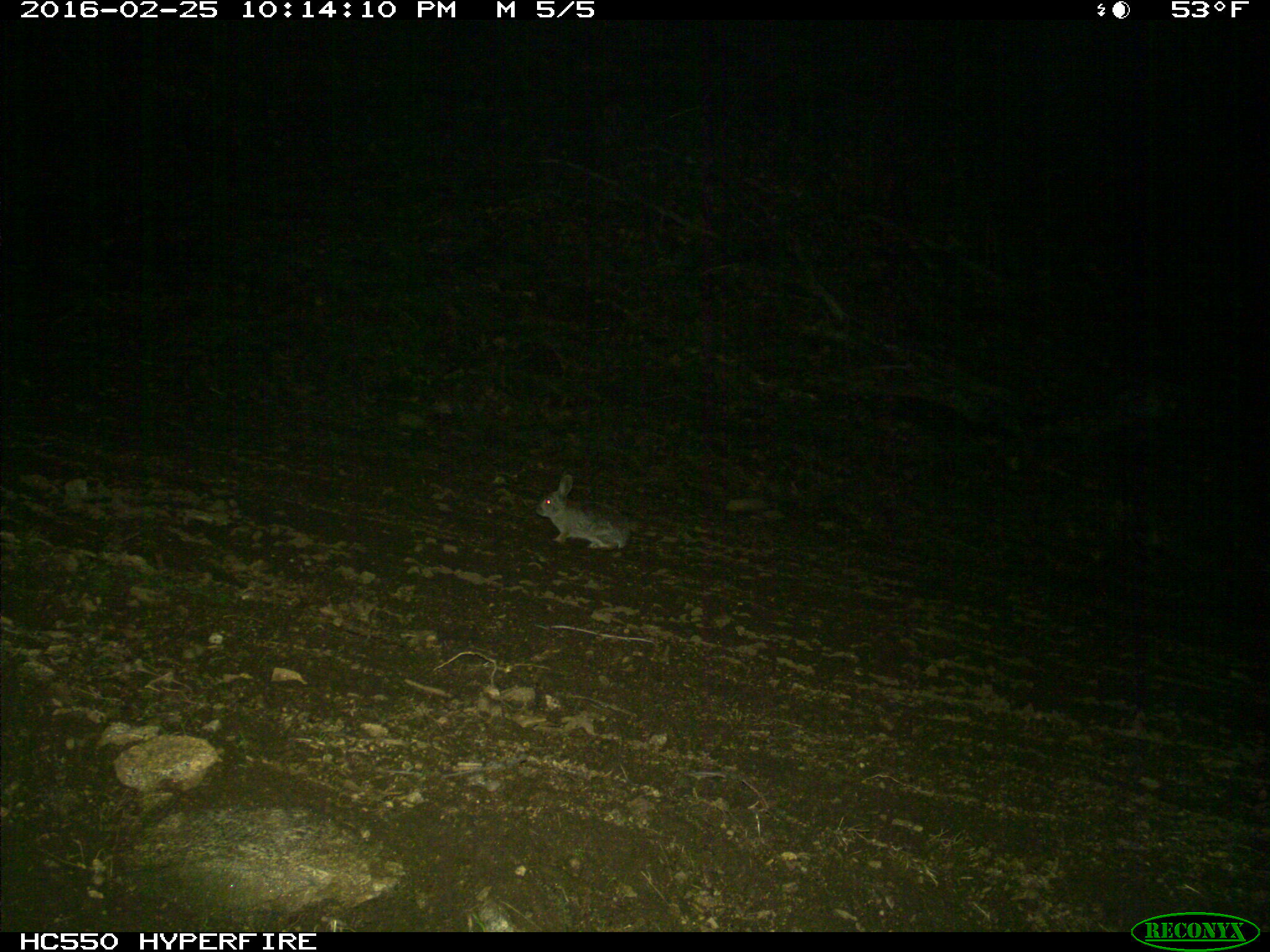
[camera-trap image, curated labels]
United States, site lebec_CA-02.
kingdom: Animalia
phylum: Chordata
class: Mammalia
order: Lagomorpha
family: Leporidae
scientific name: Leporidae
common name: rabbits and hares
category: unidentified rabbit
Unidentified rabbit (rabbits and hares) (Leporidae).